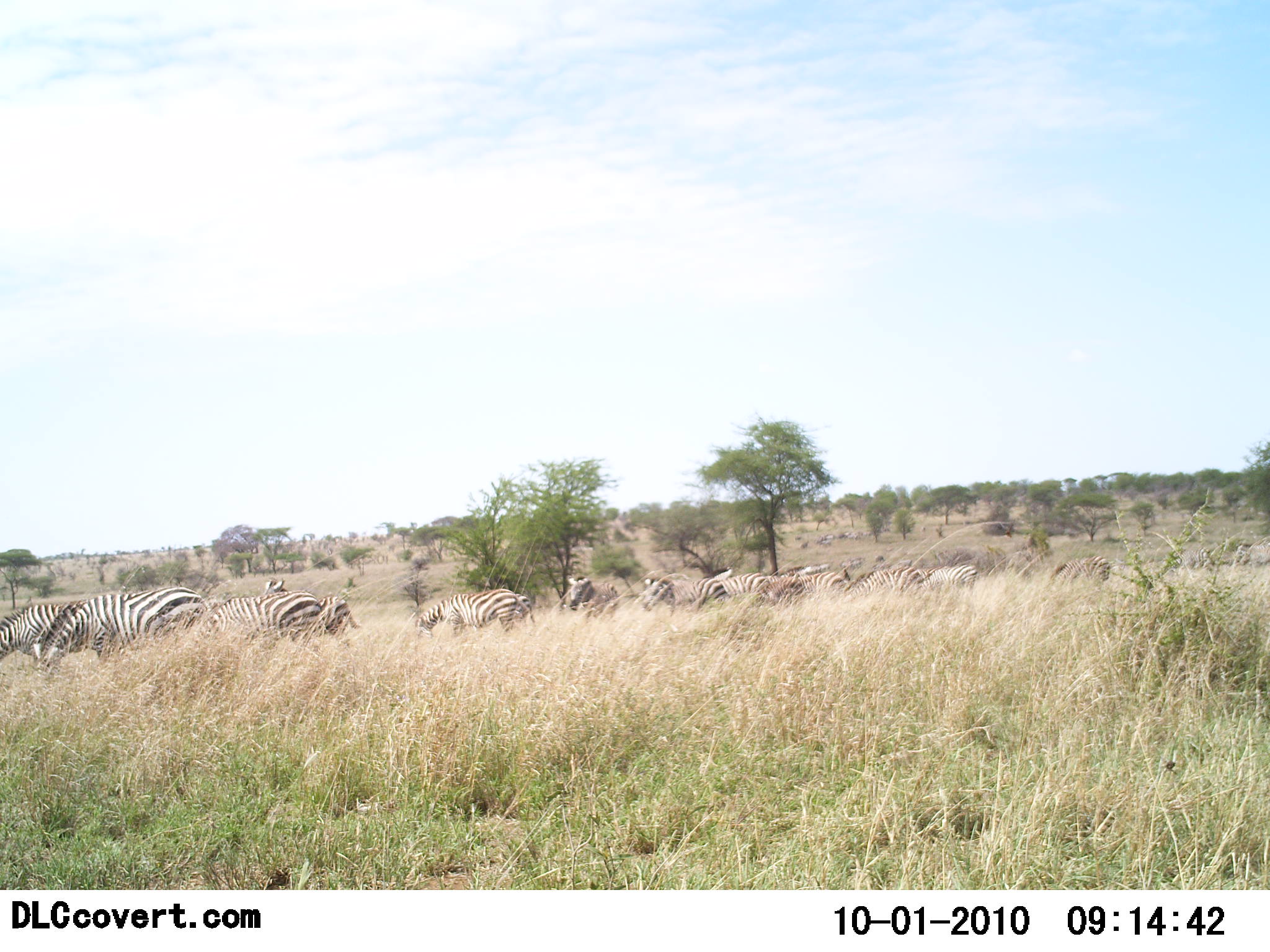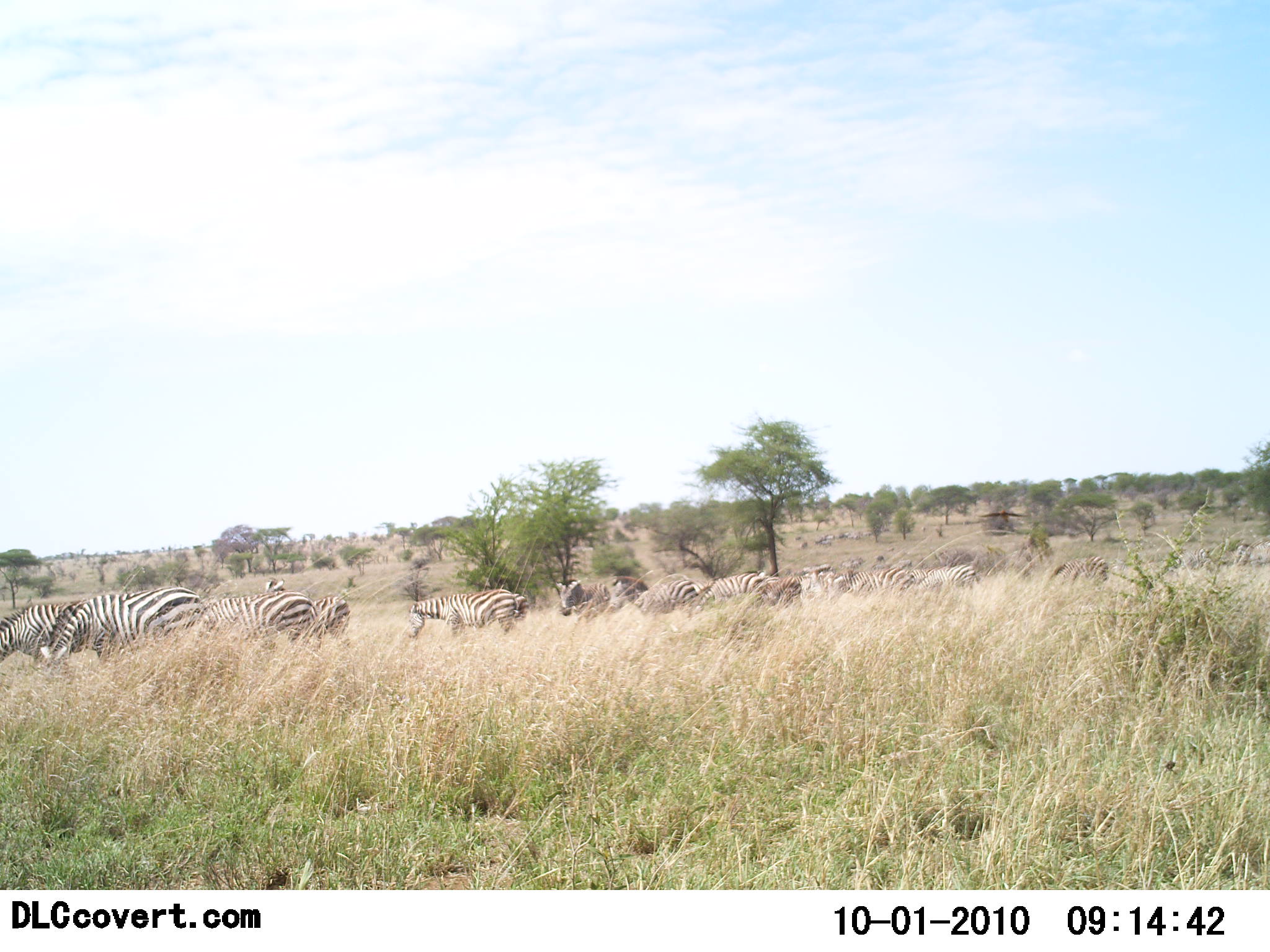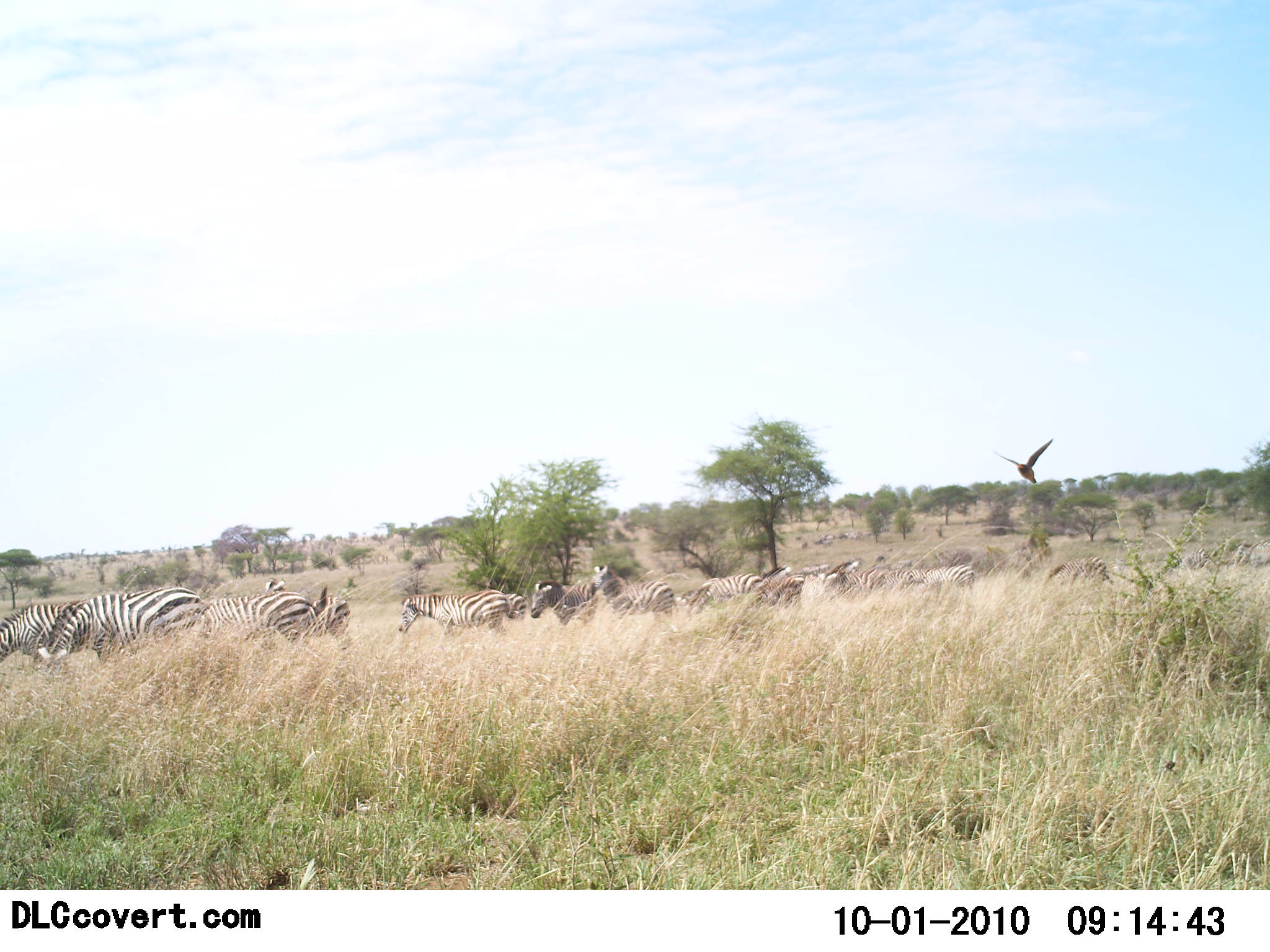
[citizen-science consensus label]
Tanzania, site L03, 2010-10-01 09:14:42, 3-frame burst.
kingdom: Animalia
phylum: Chordata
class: Aves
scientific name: Aves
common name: bird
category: otherbird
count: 1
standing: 0%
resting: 0%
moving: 100%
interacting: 0%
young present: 0%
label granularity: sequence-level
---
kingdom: Animalia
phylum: Chordata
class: Mammalia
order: Perissodactyla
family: Equidae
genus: Equus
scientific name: Equus quagga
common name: plains zebra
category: zebra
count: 11-50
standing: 28%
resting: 0%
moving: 48%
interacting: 0%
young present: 4%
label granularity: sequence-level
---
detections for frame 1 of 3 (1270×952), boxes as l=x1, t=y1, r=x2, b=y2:
animal: l=47, t=586, r=216, b=661; l=265, t=577, r=363, b=649; l=200, t=593, r=325, b=647; l=0, t=603, r=92, b=668; l=413, t=589, r=529, b=638; l=640, t=573, r=703, b=615; l=690, t=567, r=740, b=612; l=741, t=564, r=804, b=599; l=568, t=575, r=620, b=616; l=847, t=566, r=918, b=596; l=1047, t=556, r=1111, b=587; l=914, t=564, r=978, b=590; l=781, t=572, r=845, b=597; l=1162, t=547, r=1215, b=572; l=1235, t=539, r=1270, b=564; l=514, t=590, r=536, b=624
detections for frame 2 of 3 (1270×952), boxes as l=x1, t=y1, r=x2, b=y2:
animal: l=53, t=587, r=206, b=664; l=263, t=575, r=355, b=649; l=200, t=589, r=323, b=643; l=406, t=588, r=528, b=637; l=0, t=601, r=80, b=665; l=610, t=573, r=698, b=617; l=689, t=567, r=769, b=612; l=556, t=574, r=612, b=619; l=904, t=562, r=982, b=590; l=1051, t=556, r=1109, b=589; l=843, t=564, r=913, b=591; l=762, t=570, r=813, b=607; l=812, t=563, r=851, b=597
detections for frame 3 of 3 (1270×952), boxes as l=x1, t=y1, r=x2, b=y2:
animal: l=53, t=586, r=213, b=663; l=265, t=577, r=353, b=651; l=197, t=592, r=317, b=646; l=397, t=589, r=513, b=640; l=0, t=601, r=76, b=666; l=592, t=565, r=680, b=621; l=678, t=573, r=771, b=613; l=530, t=577, r=598, b=627; l=1046, t=554, r=1117, b=586; l=817, t=559, r=864, b=595; l=762, t=567, r=805, b=606; l=926, t=564, r=977, b=591; l=495, t=590, r=527, b=620; l=895, t=565, r=934, b=588; l=861, t=566, r=897, b=590; l=1234, t=540, r=1270, b=563; l=1176, t=548, r=1217, b=568